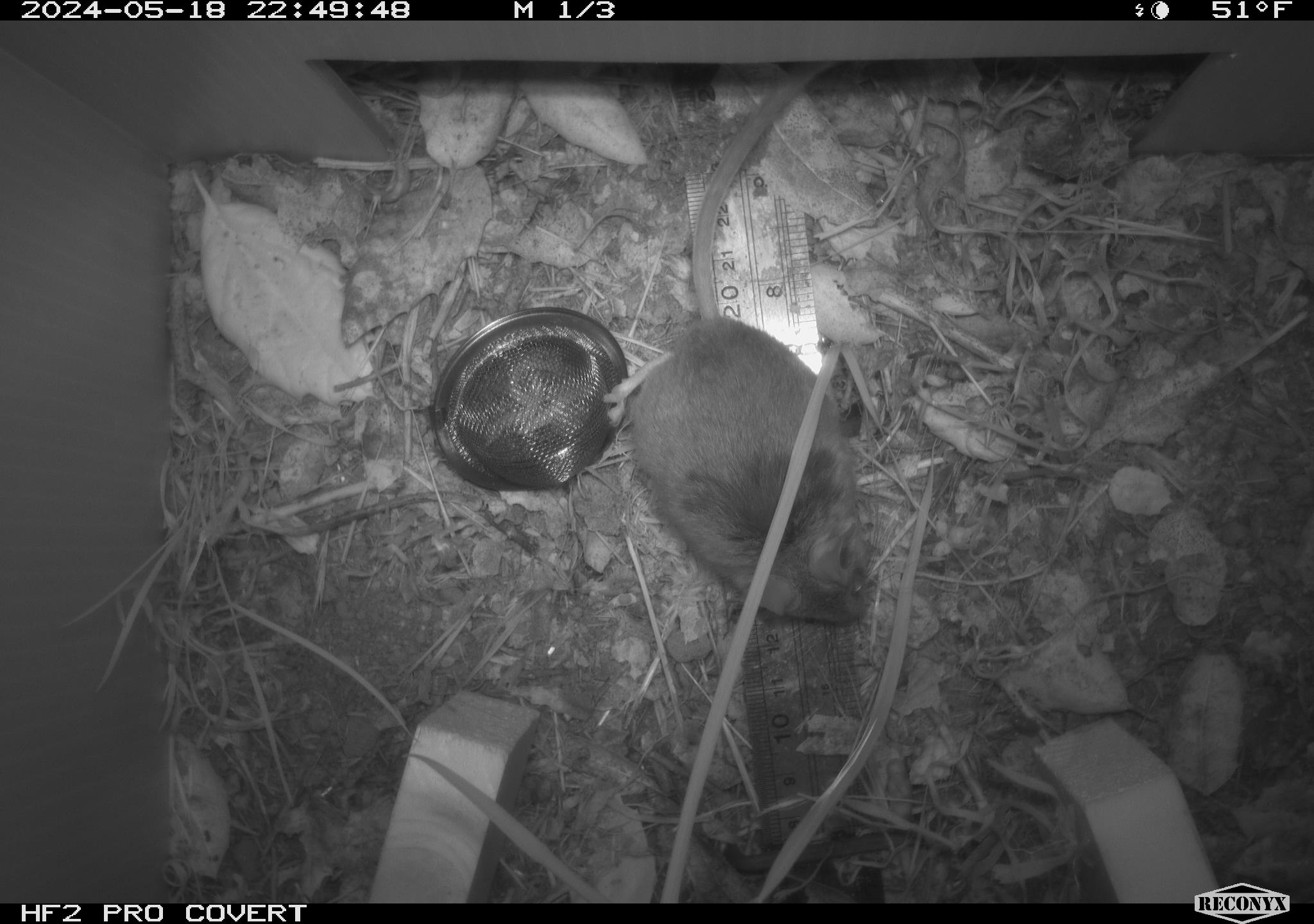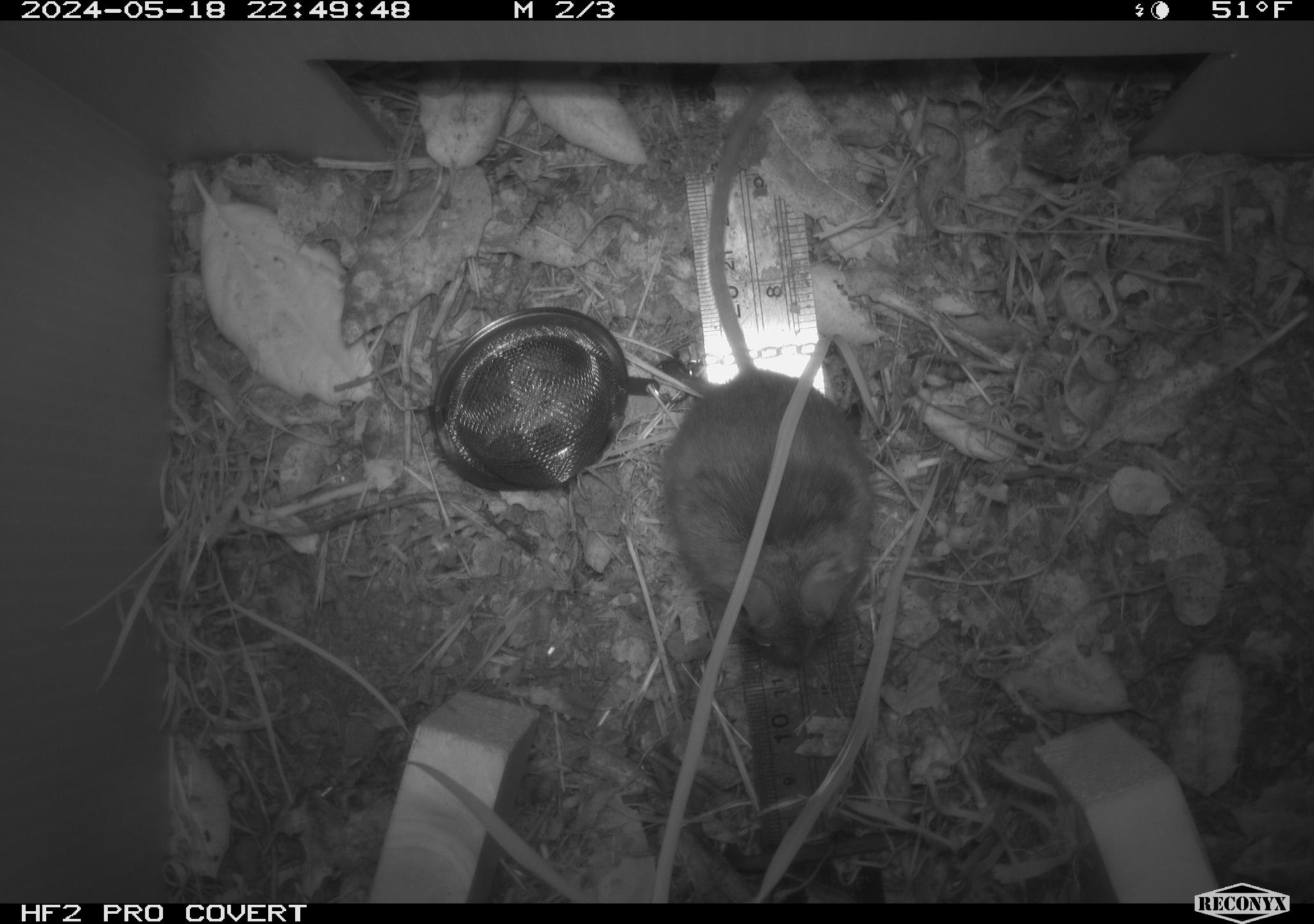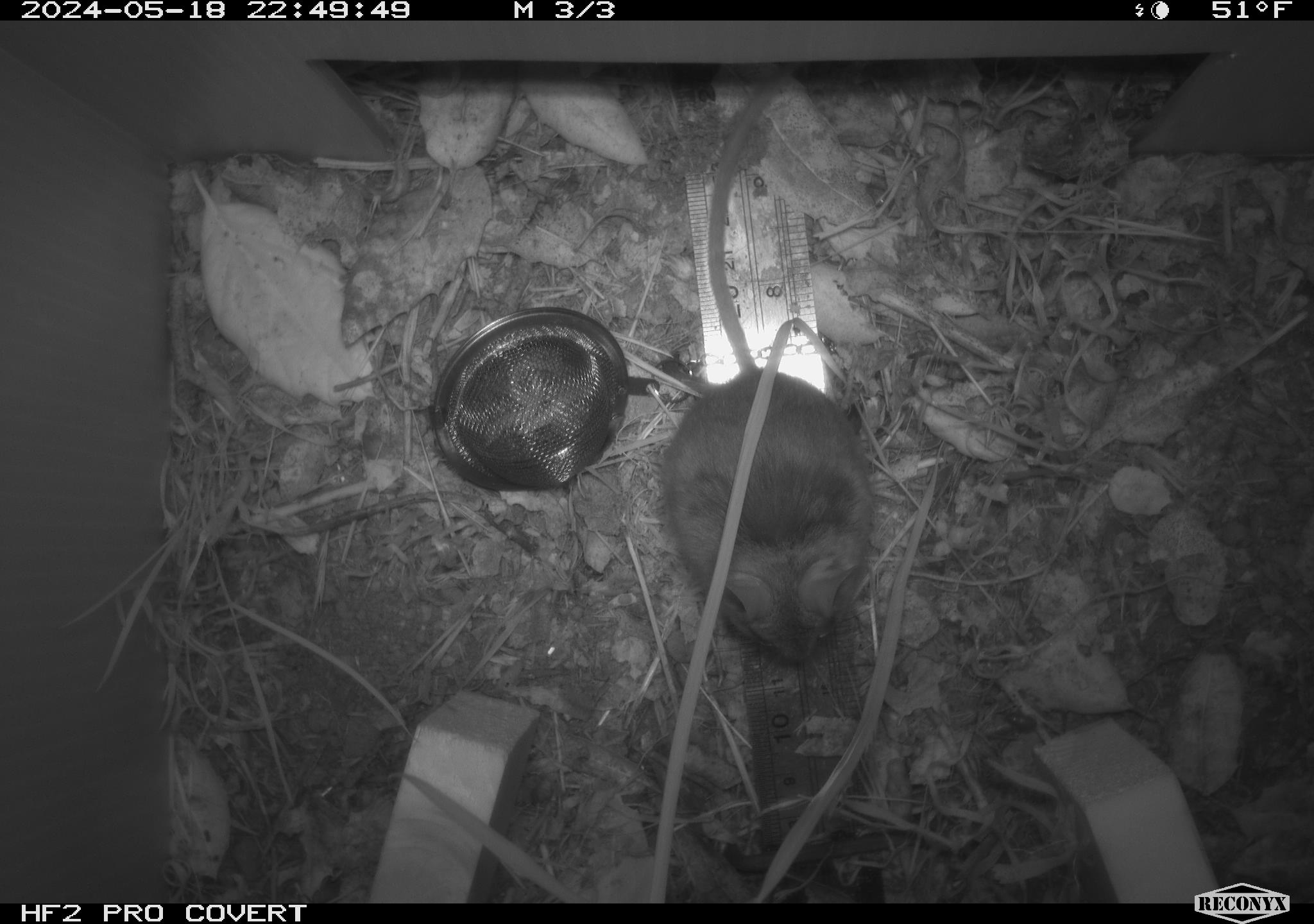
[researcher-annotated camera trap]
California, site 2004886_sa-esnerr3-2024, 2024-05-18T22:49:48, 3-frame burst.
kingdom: Animalia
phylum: Chordata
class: Mammalia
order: Rodentia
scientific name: Rodentia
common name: rodent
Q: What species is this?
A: Rodent (Rodentia).